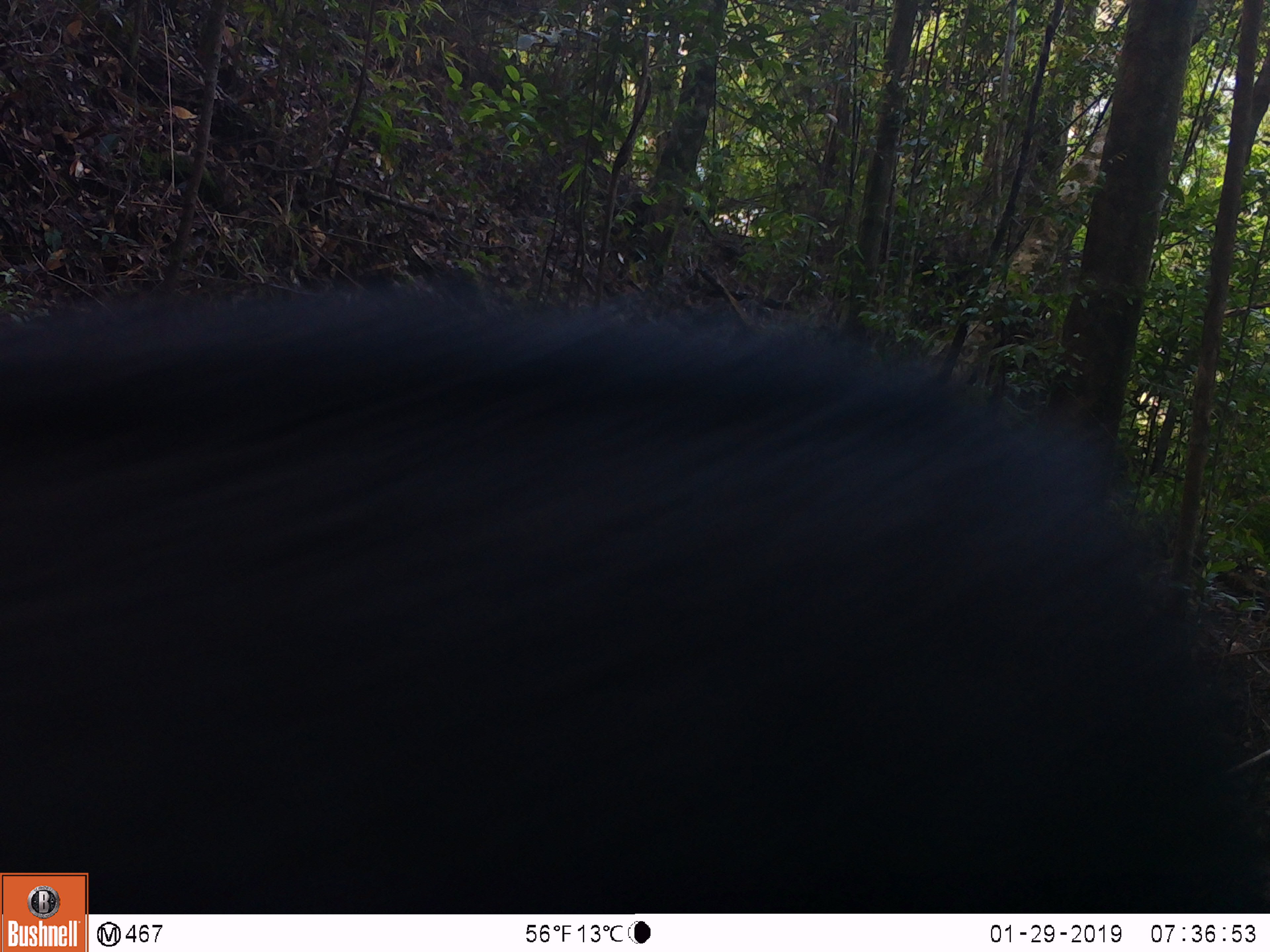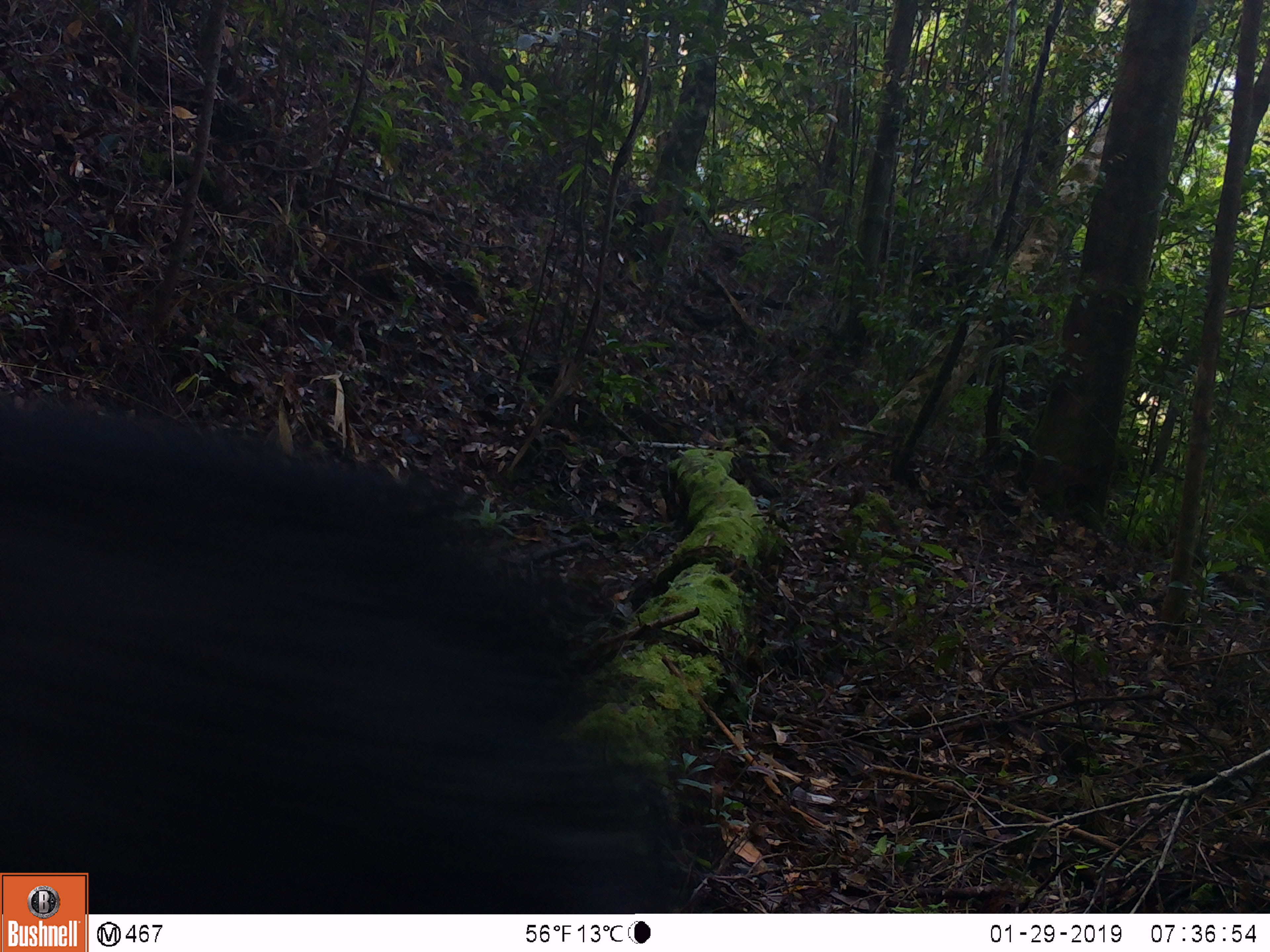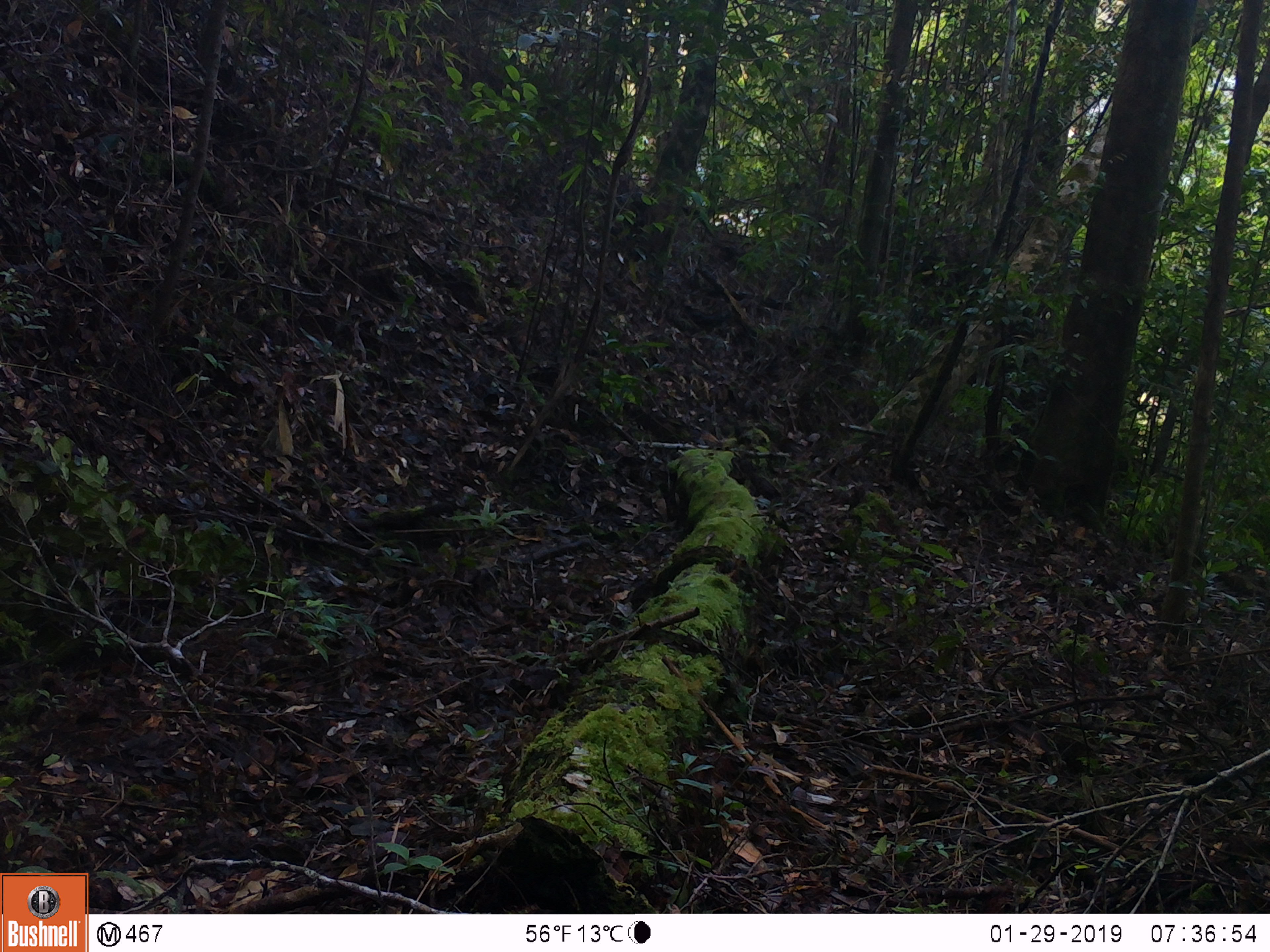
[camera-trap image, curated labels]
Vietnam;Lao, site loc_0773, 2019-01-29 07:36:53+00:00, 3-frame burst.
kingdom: Animalia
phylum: Chordata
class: Mammalia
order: Artiodactyla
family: Bovidae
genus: Capricornis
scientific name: Capricornis sumatraensis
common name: chinese serow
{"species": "chinese serow (Capricornis sumatraensis)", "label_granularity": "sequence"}